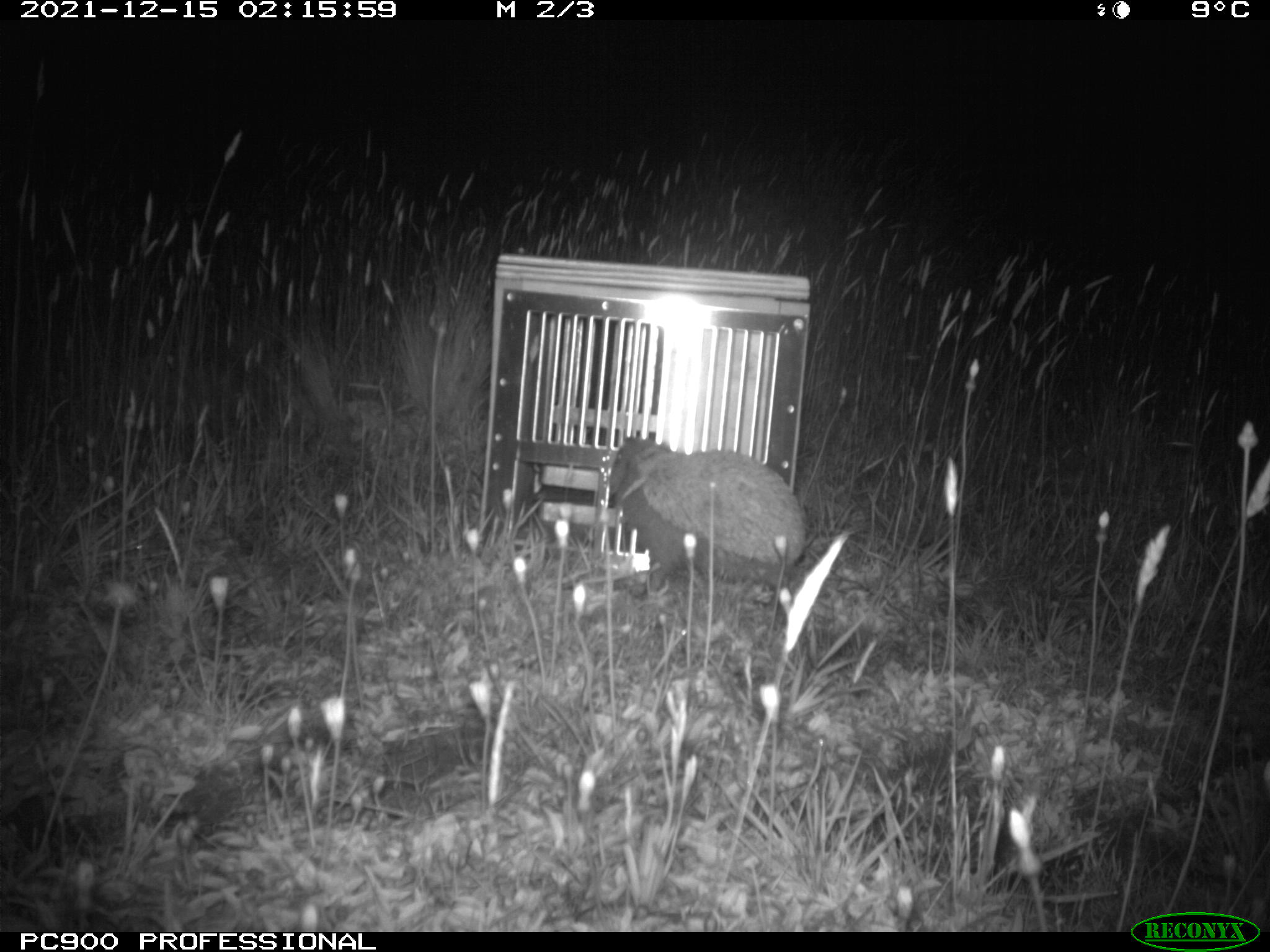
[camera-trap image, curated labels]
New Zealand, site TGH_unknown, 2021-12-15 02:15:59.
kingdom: Animalia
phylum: Chordata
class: Mammalia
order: Eulipotyphla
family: Erinaceidae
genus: Erinaceus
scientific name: Erinaceus europaeus europaeus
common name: european hedgehog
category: hedgehog